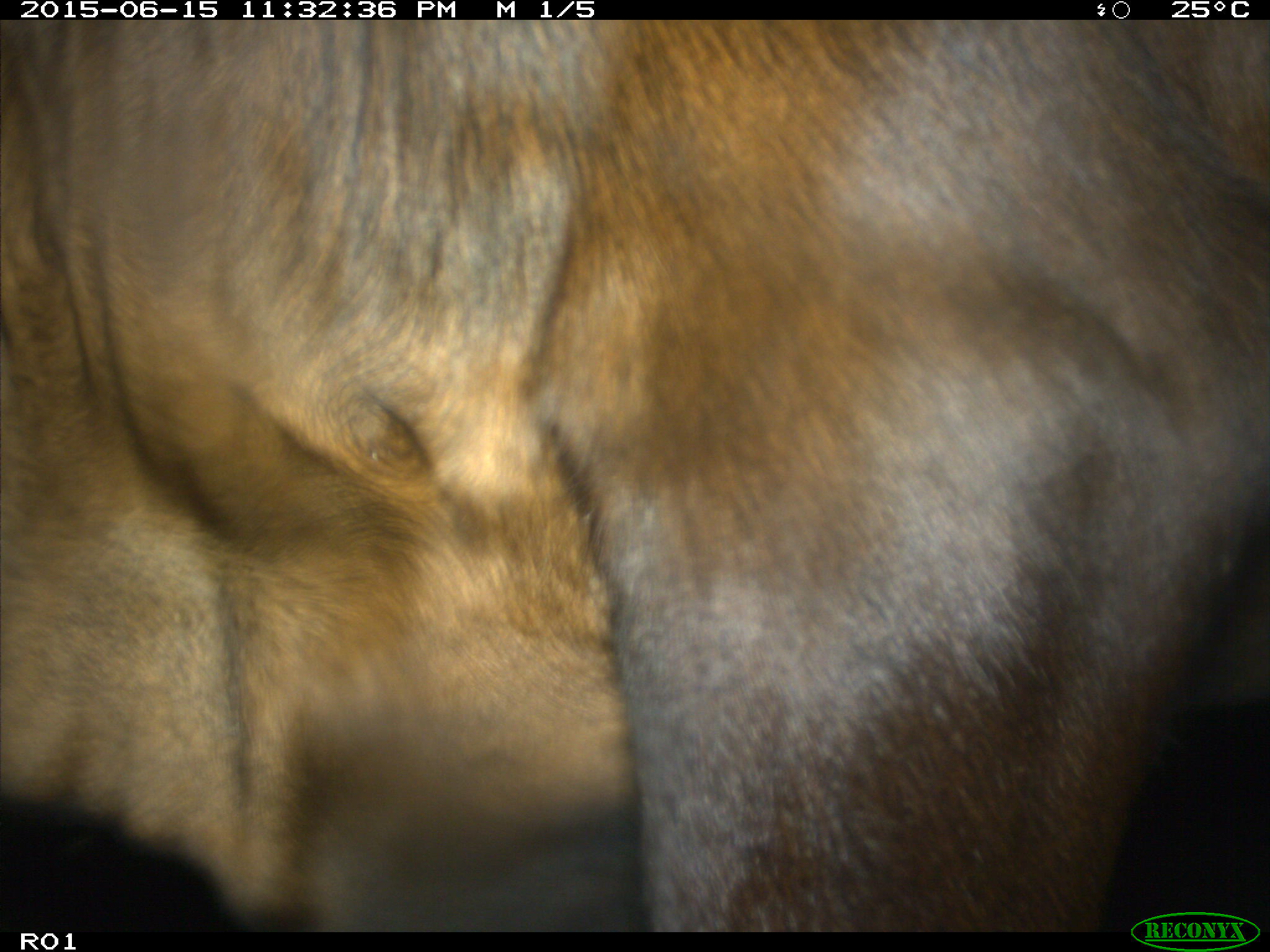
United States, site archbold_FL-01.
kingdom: Animalia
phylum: Chordata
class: Mammalia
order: Artiodactyla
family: Bovidae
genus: Bos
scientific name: Bos taurus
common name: domestic cow